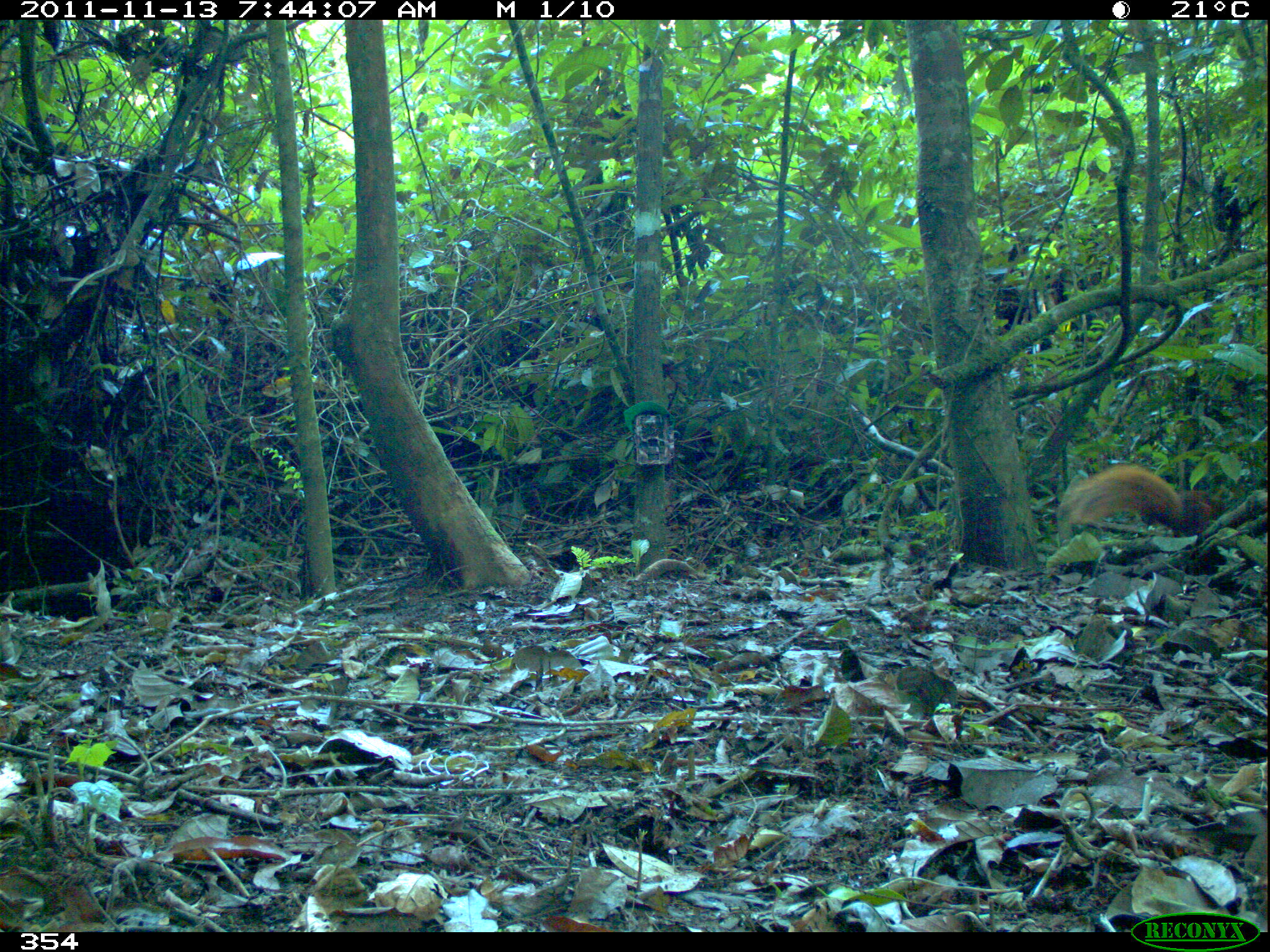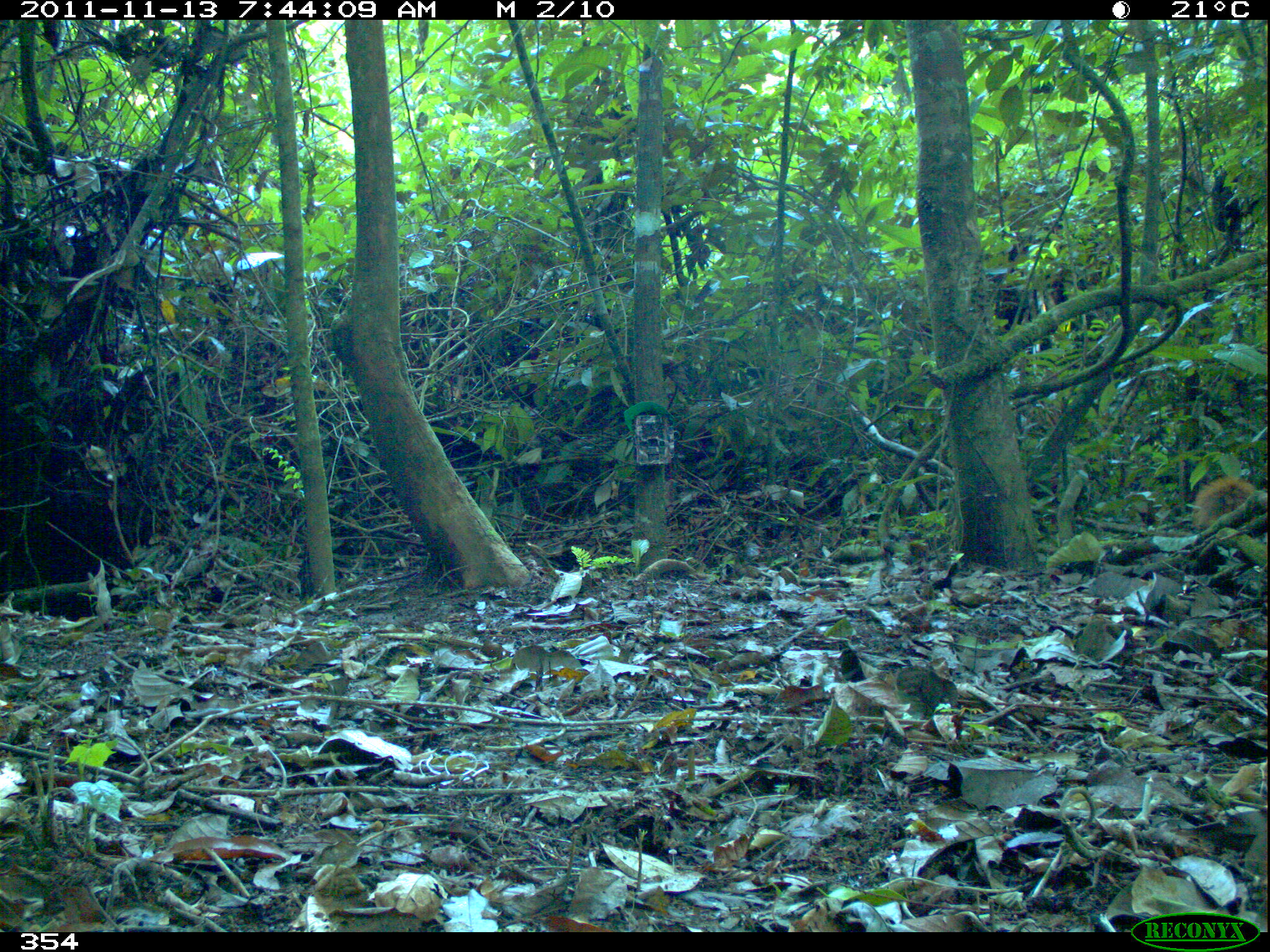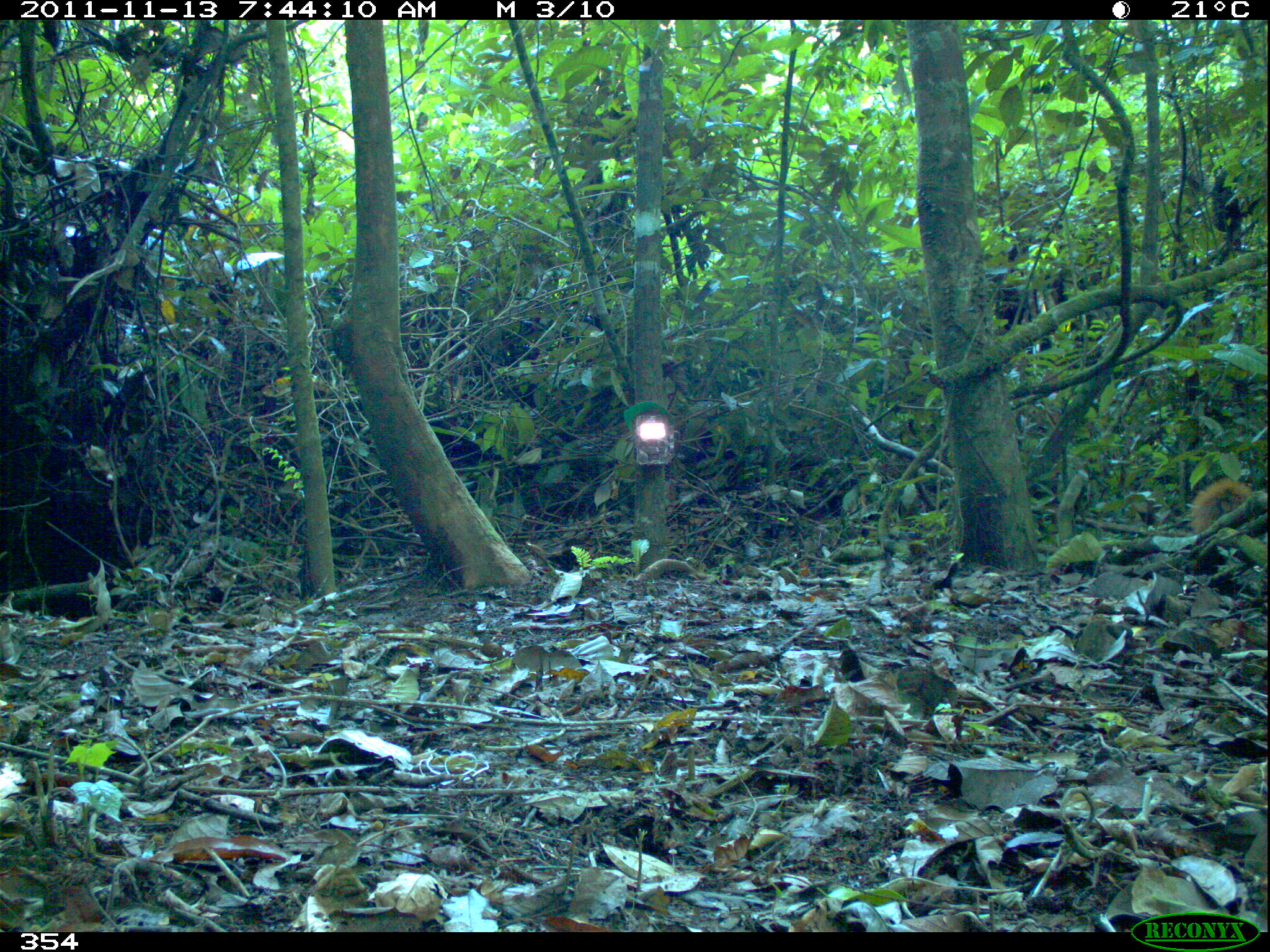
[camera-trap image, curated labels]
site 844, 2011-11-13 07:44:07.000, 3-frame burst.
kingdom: Animalia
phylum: Chordata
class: Mammalia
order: Rodentia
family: Sciuridae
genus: Sciurus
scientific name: Sciurus spadiceus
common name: southern amazon red squirrel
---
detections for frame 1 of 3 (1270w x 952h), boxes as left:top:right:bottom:
sciurus spadiceus: 1057:462:1215:538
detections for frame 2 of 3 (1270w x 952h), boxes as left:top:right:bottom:
sciurus spadiceus: 1193:477:1270:530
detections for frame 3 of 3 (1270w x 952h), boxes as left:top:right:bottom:
sciurus spadiceus: 1190:479:1249:532